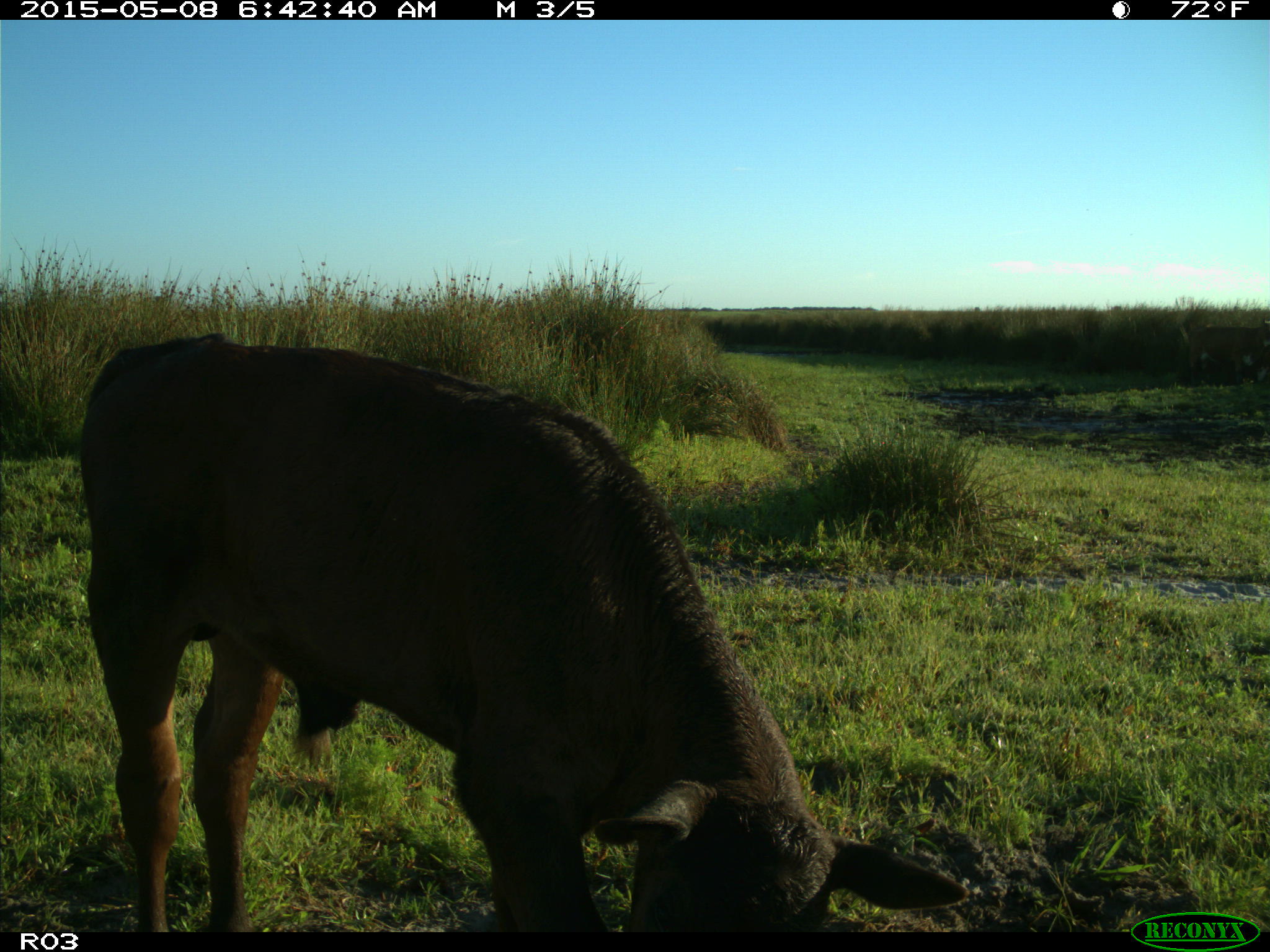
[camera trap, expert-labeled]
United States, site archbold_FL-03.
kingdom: Animalia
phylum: Chordata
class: Mammalia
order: Artiodactyla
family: Bovidae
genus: Bos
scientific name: Bos taurus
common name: domestic cow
Bos taurus (domestic cow).